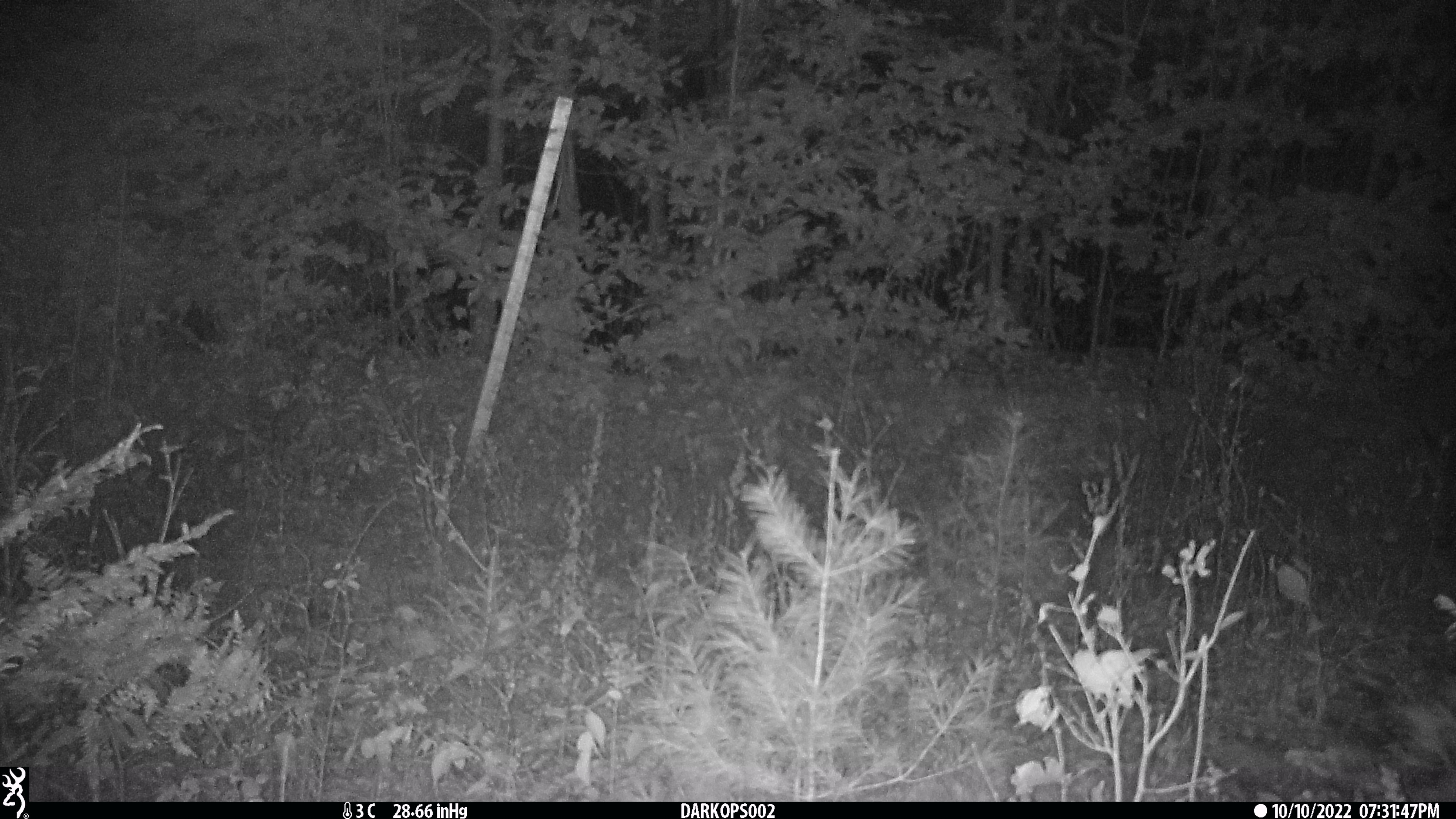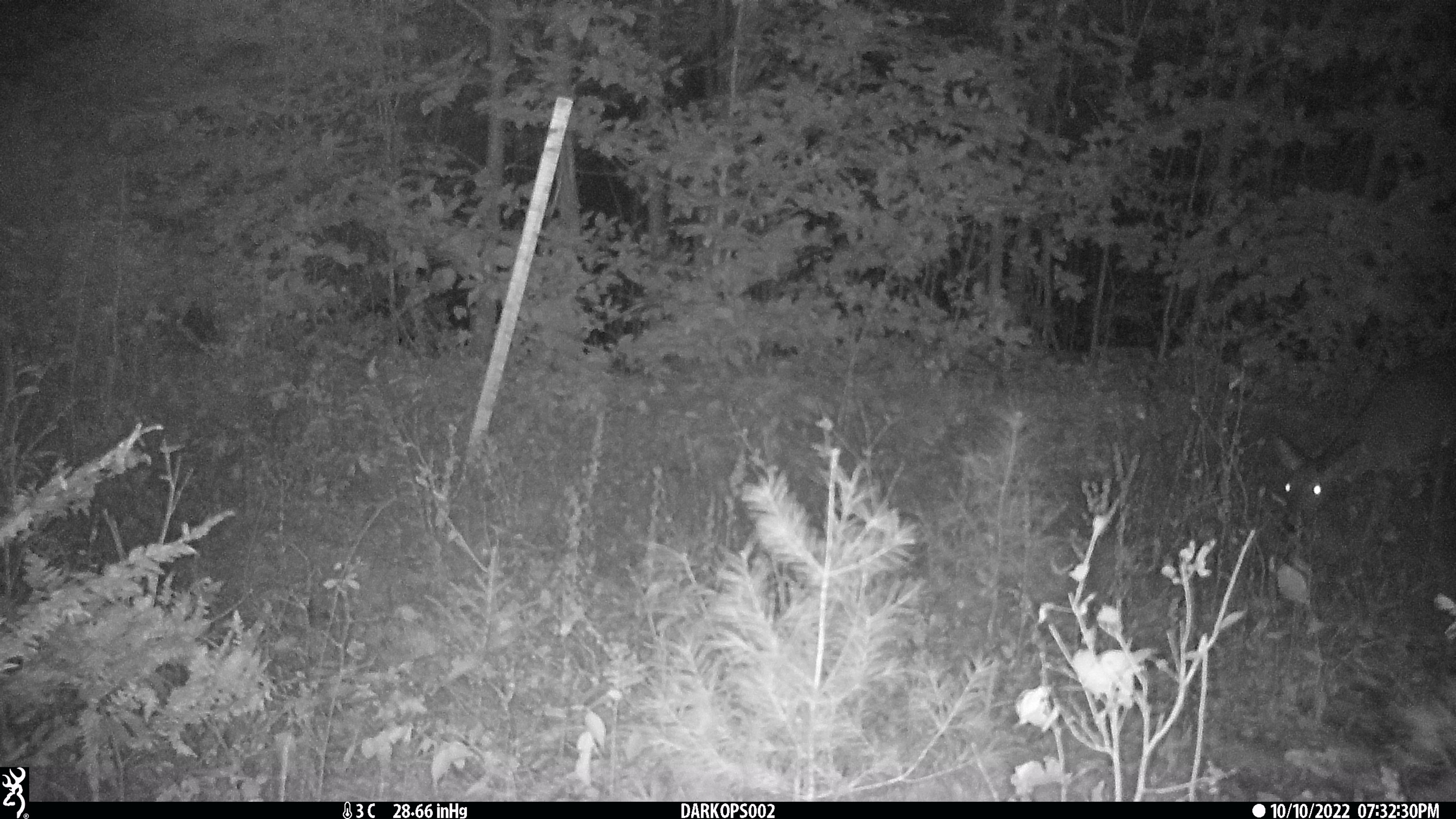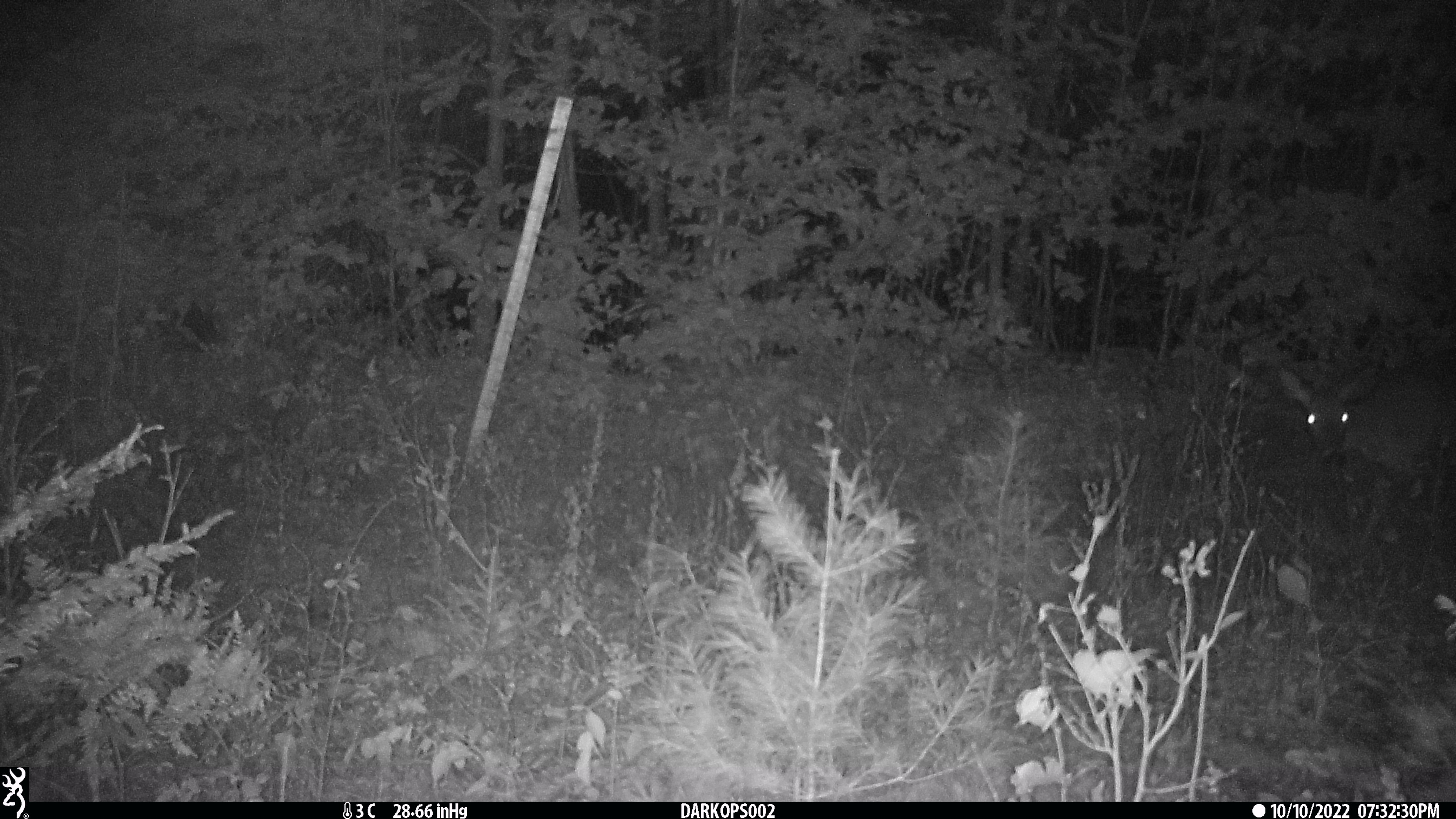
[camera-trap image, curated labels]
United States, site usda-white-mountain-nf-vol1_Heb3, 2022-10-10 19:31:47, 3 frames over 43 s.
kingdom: Animalia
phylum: Chordata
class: Mammalia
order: Artiodactyla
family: Cervidae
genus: Odocoileus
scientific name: Odocoileus virginianus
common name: white-tailed deer